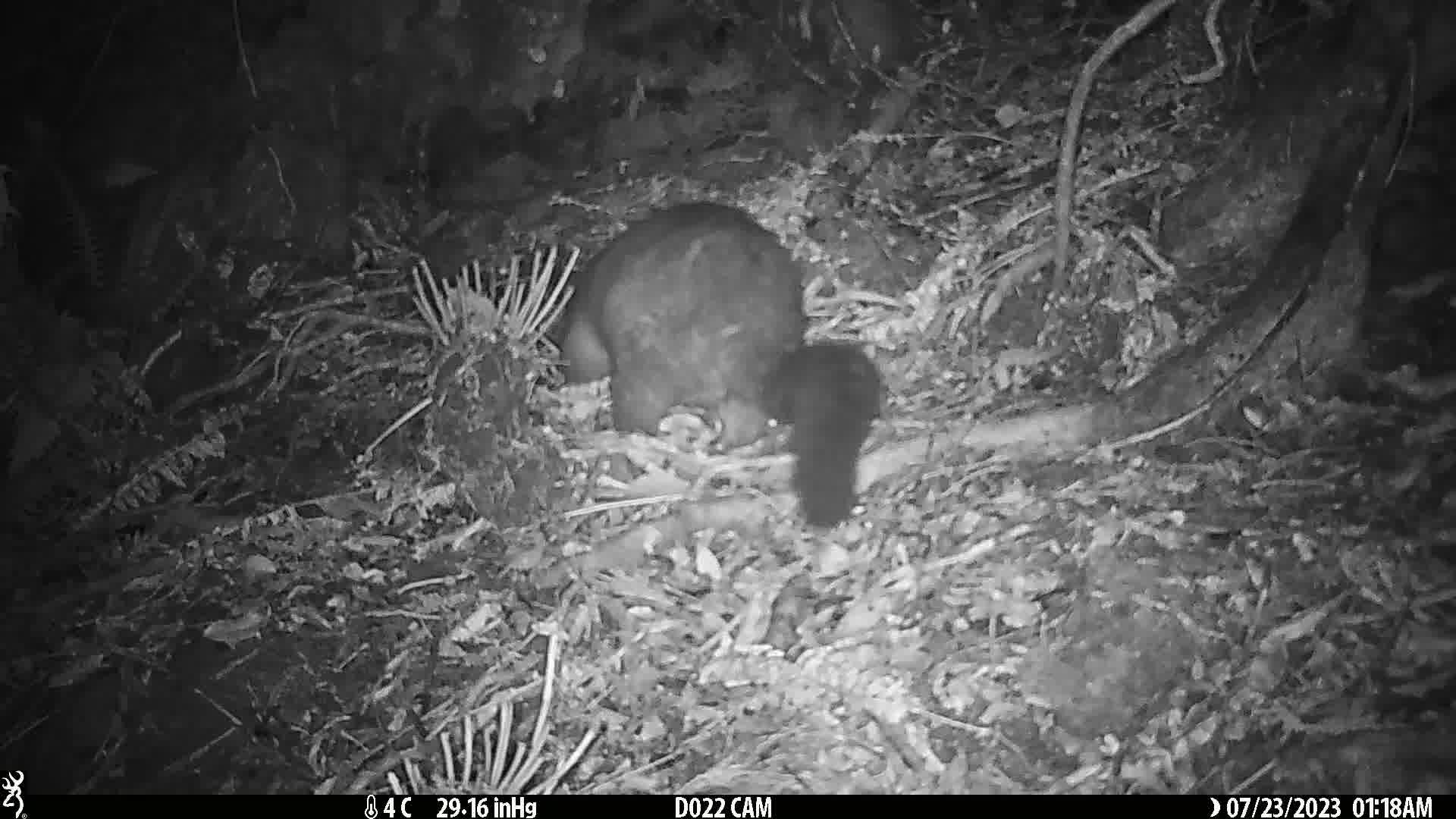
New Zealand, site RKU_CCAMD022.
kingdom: Animalia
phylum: Chordata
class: Mammalia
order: Diprotodontia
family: Phalangeridae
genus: Trichosurus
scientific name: Trichosurus vulpecula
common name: common brushtail possum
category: possum